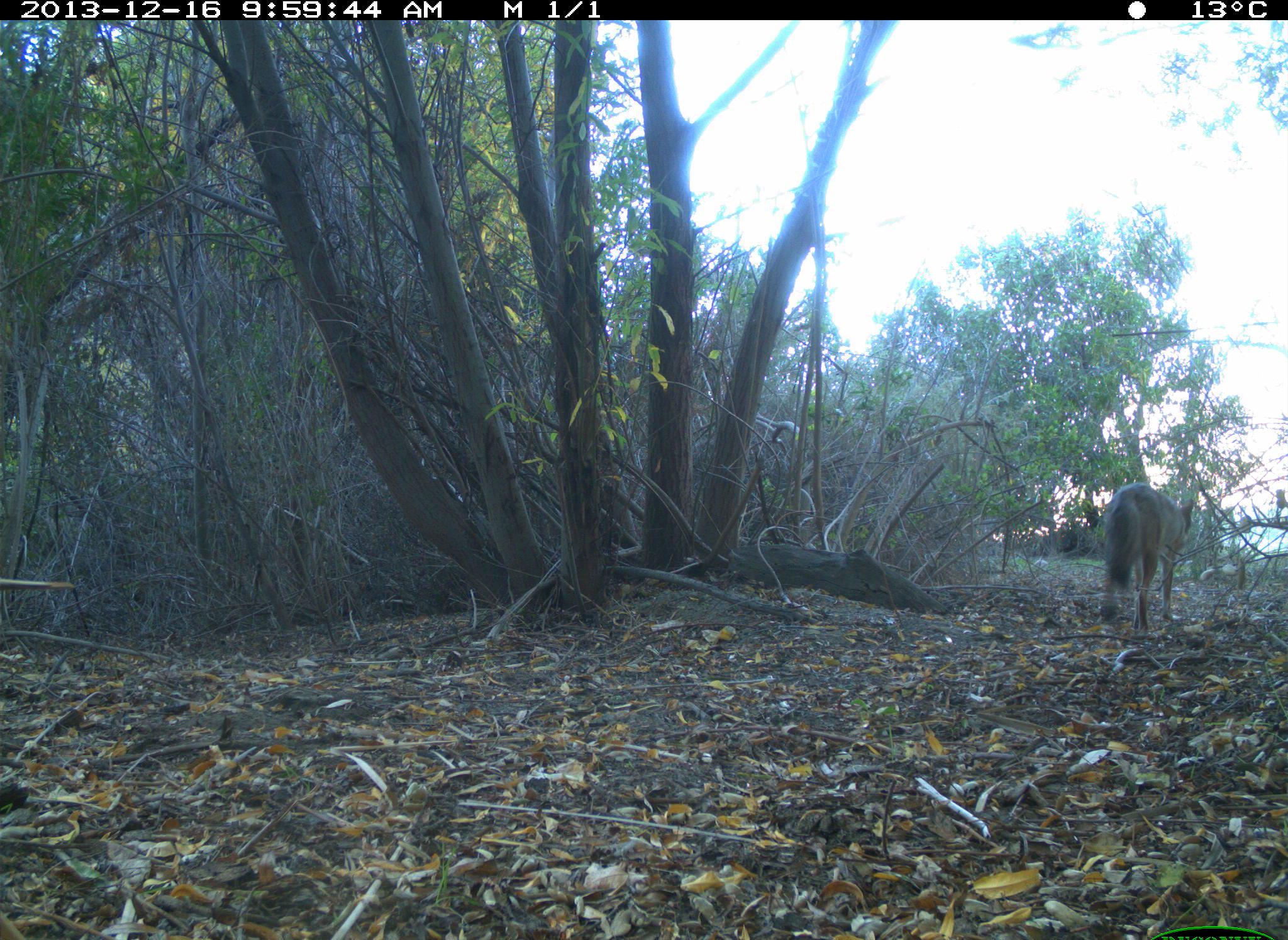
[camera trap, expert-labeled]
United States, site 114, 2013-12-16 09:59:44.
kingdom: Animalia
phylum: Chordata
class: Mammalia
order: Carnivora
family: Canidae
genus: Canis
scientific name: Canis latrans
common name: coyote